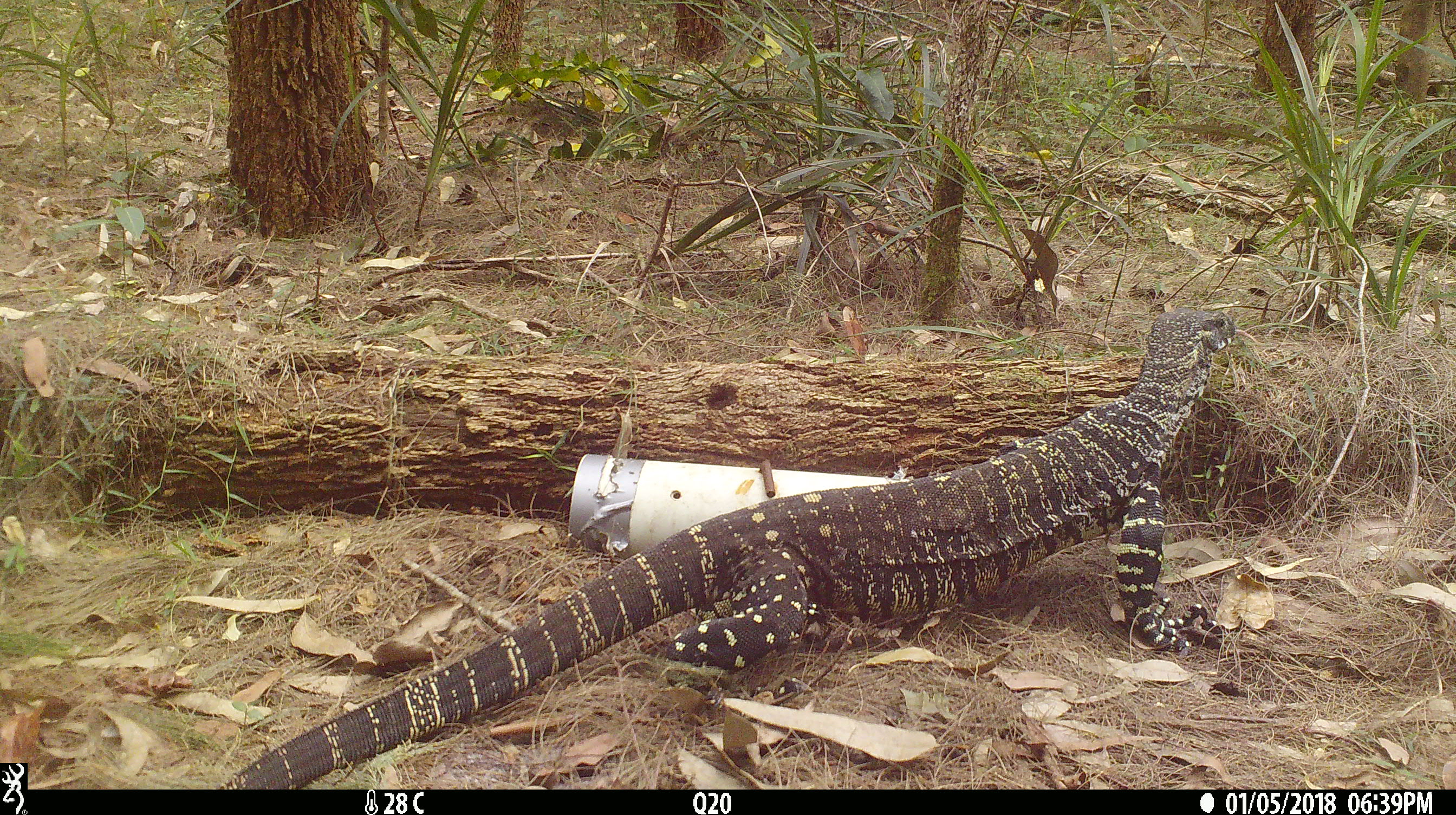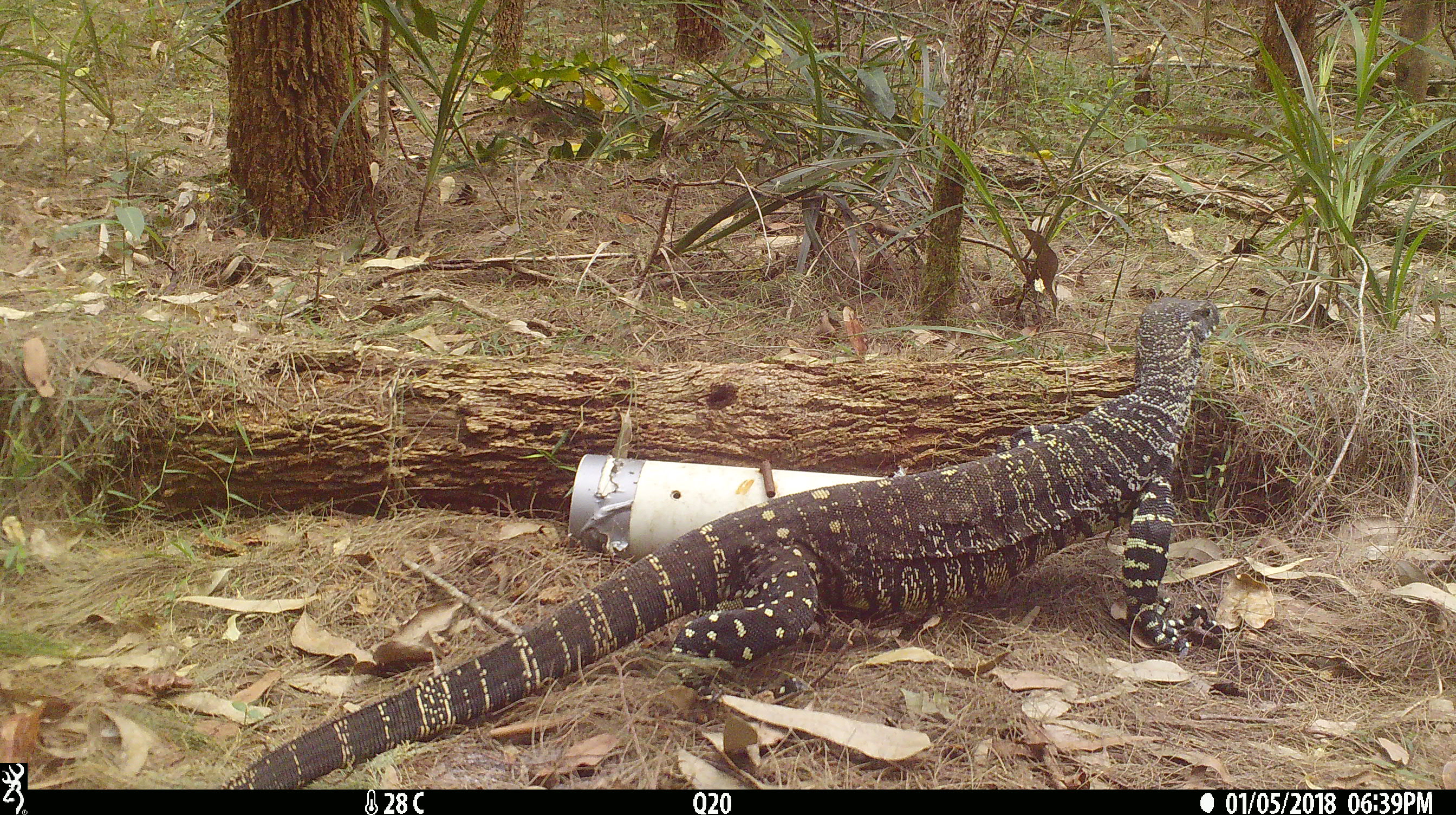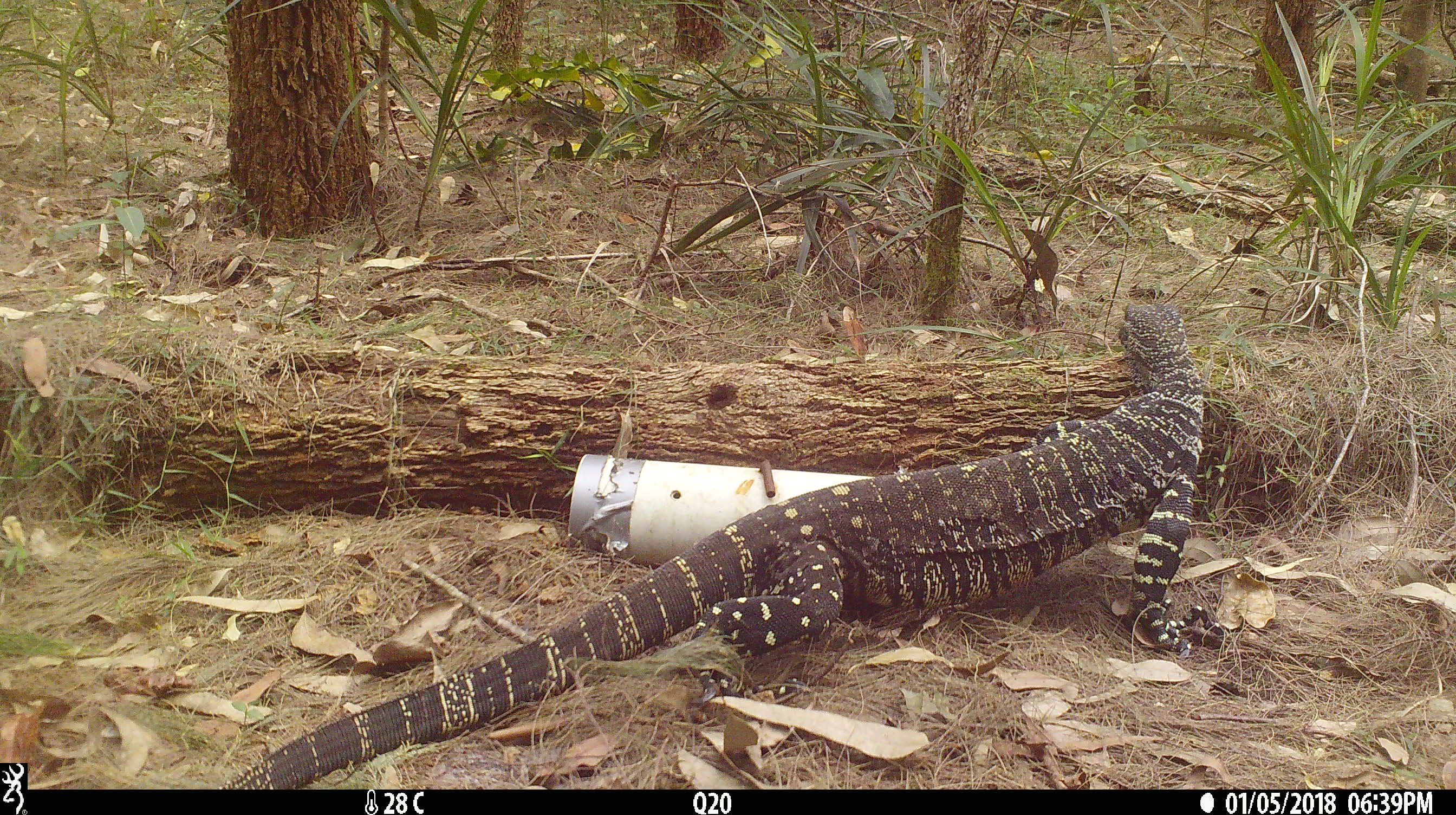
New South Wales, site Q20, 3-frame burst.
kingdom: Animalia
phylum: Chordata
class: Reptilia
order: Squamata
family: Varanidae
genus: Varanus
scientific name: Varanus varius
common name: lace monitor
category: goanna